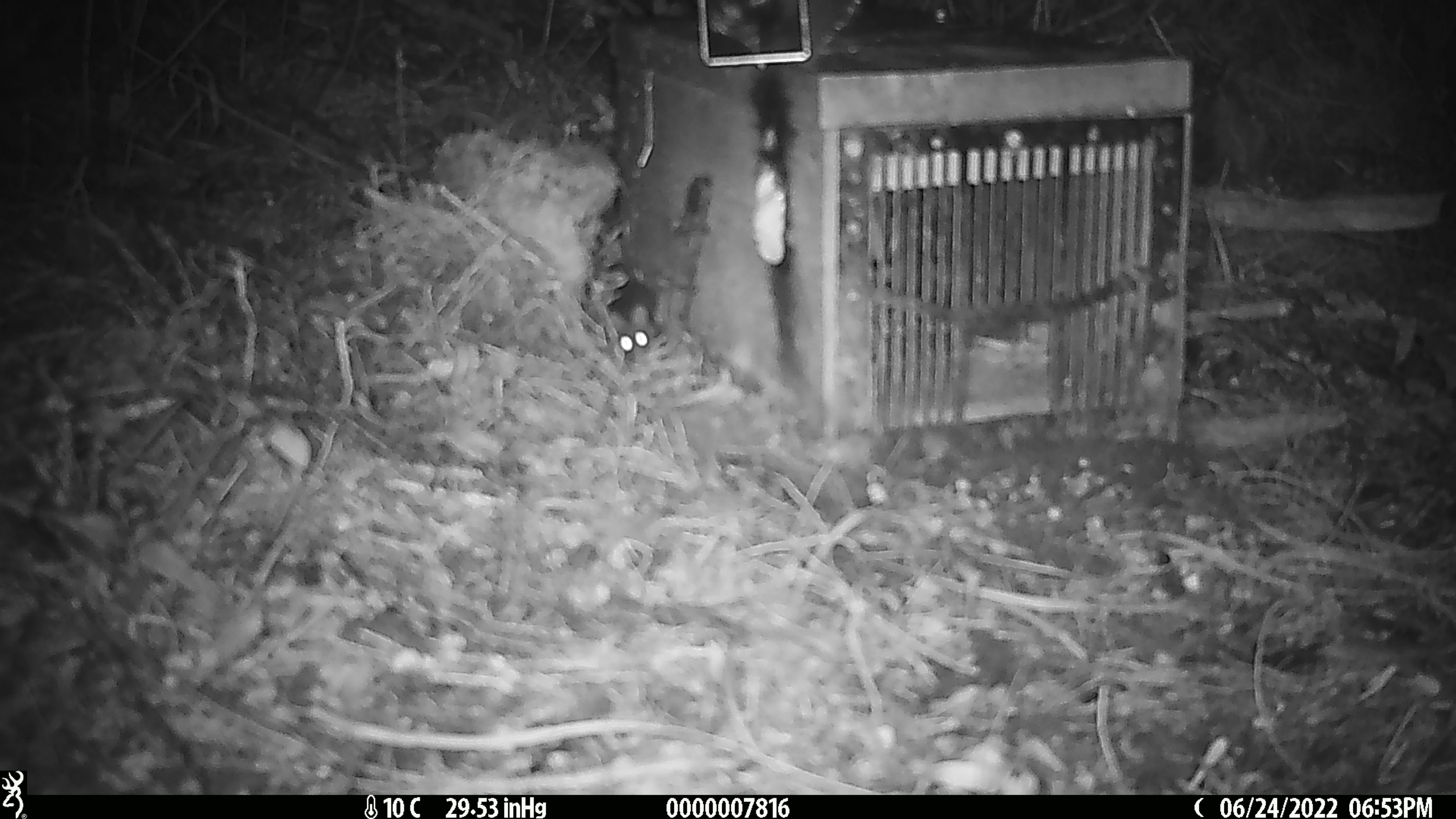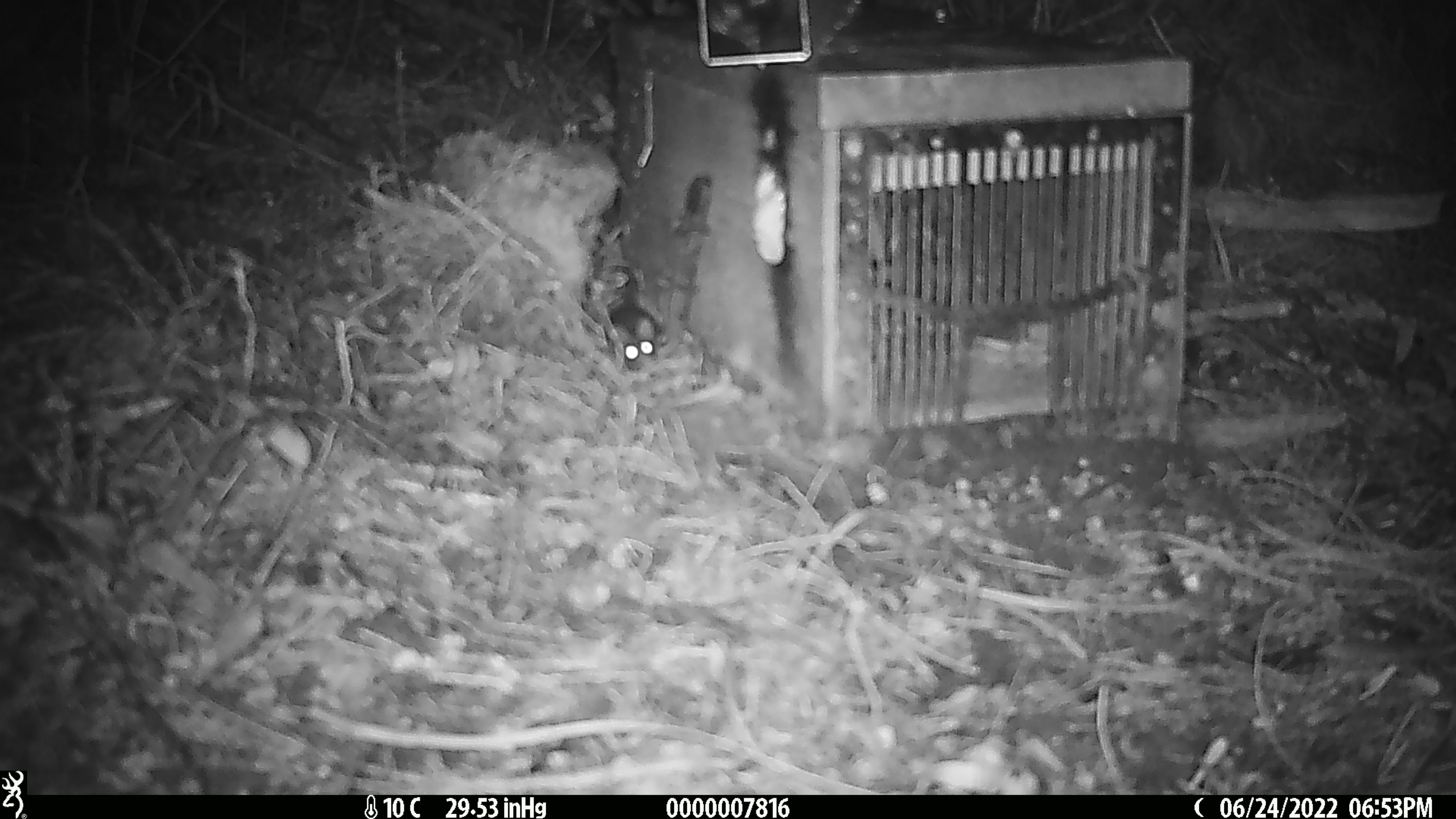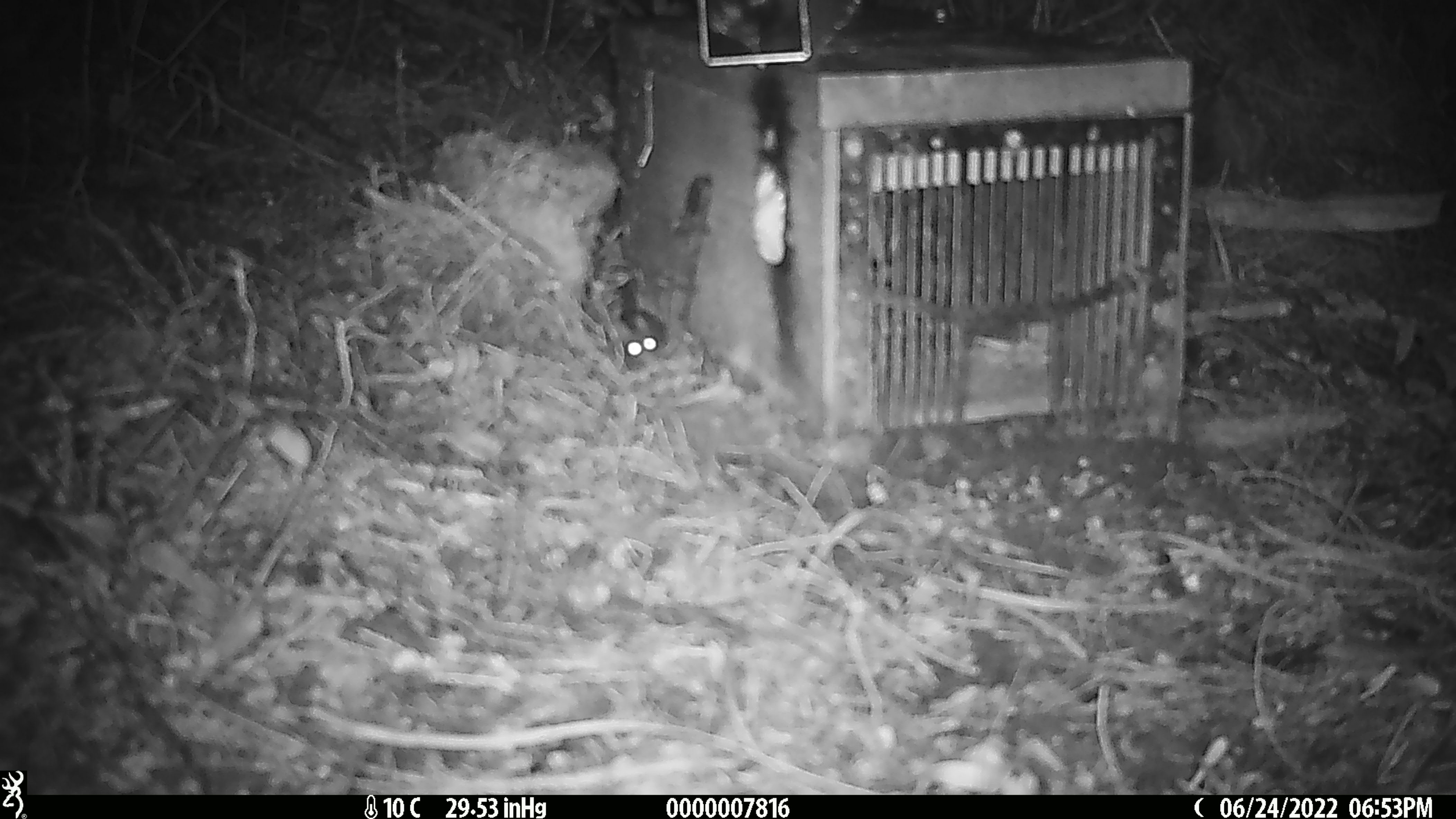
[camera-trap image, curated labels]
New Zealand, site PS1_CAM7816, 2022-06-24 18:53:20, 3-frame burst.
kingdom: Animalia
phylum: Chordata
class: Mammalia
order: Rodentia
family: Muridae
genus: Mus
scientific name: Mus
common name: mouse